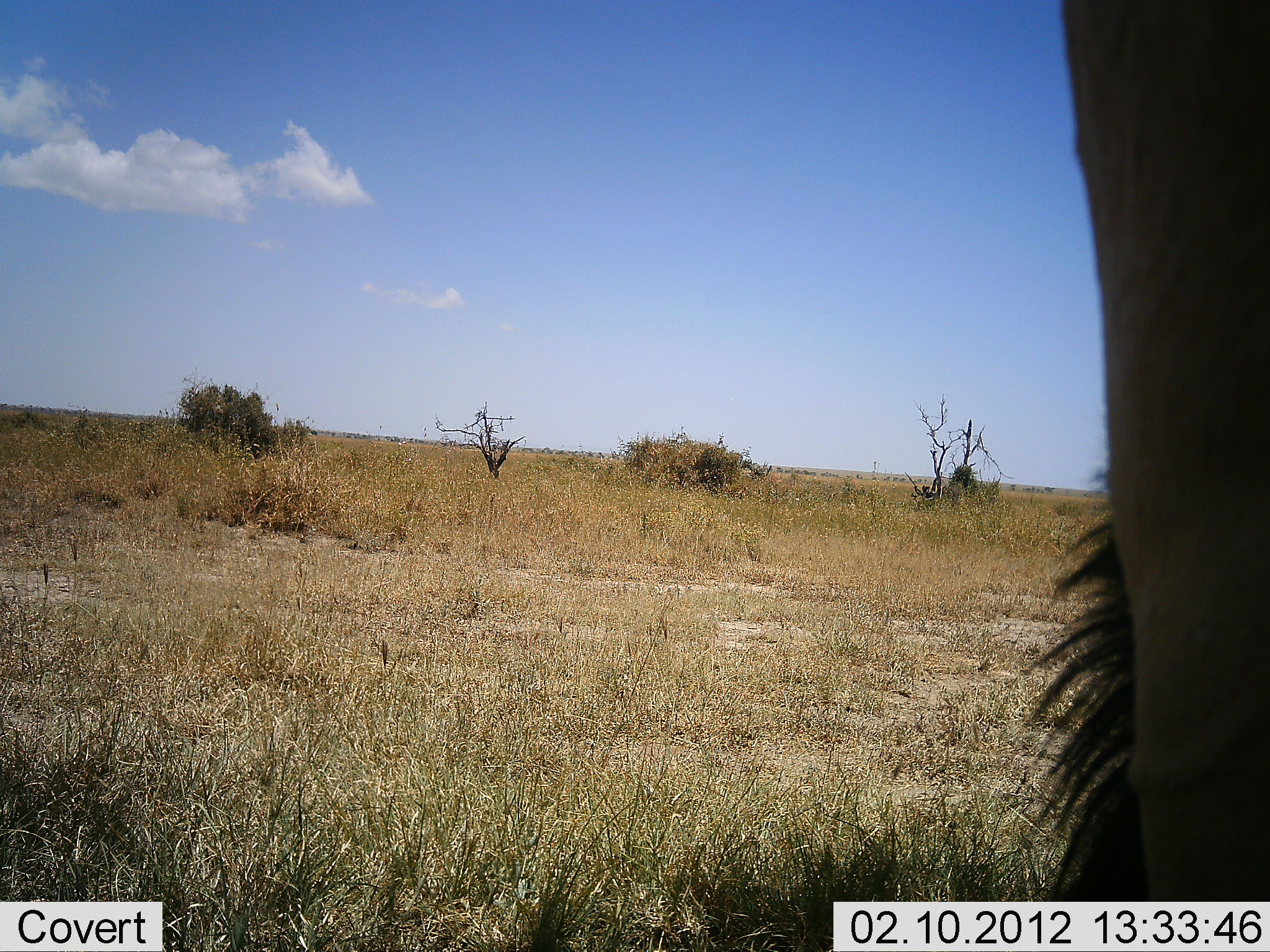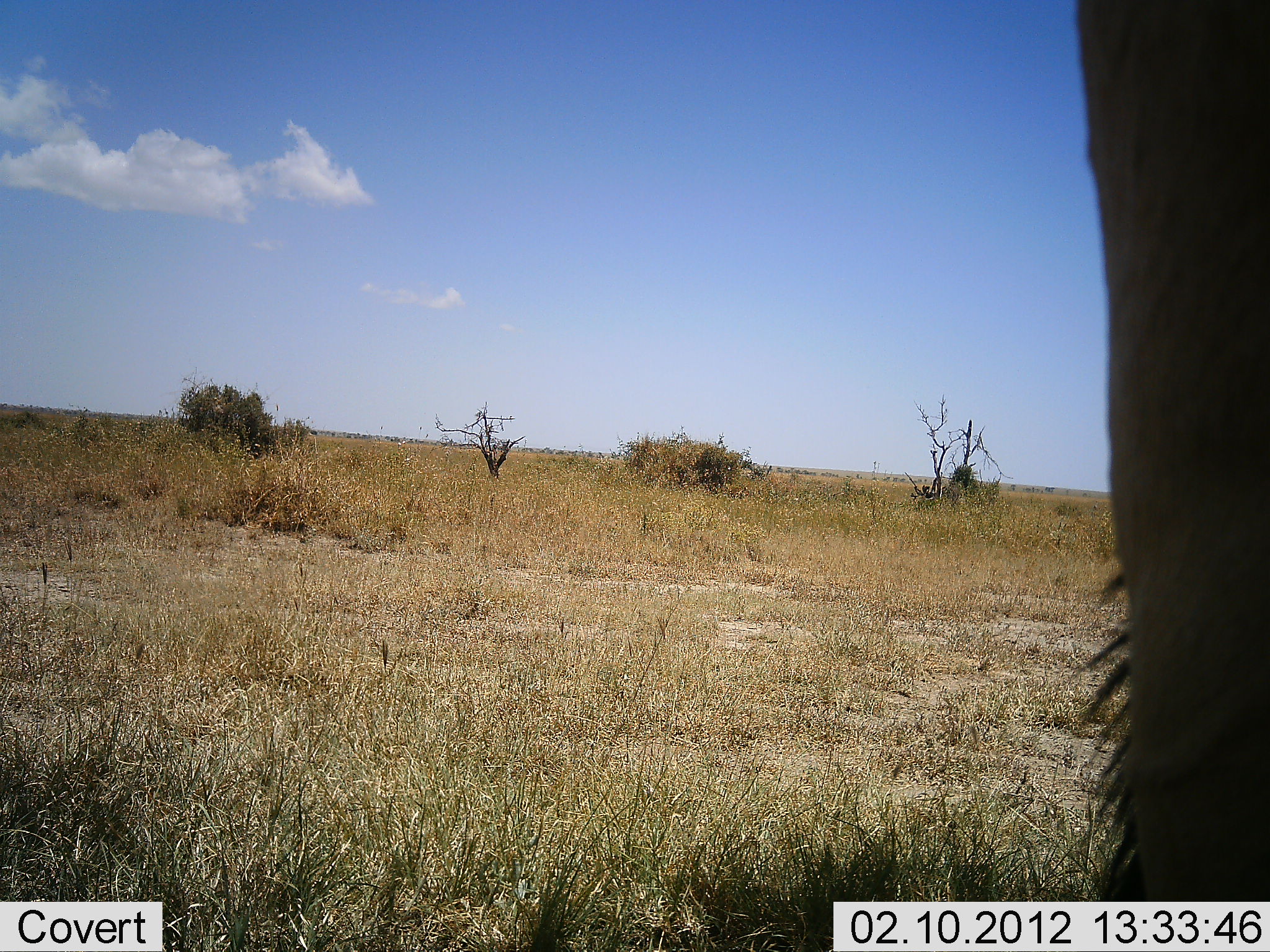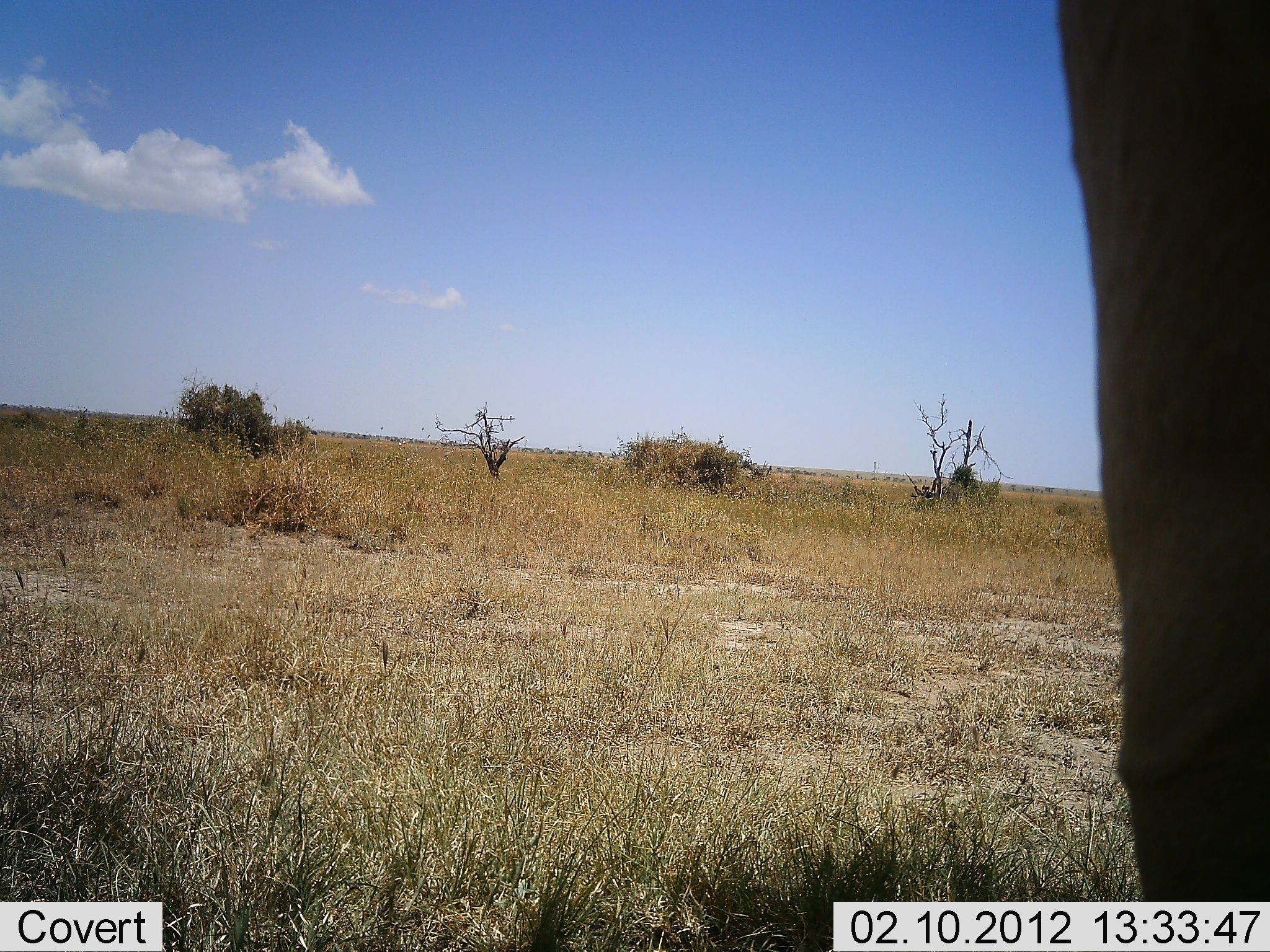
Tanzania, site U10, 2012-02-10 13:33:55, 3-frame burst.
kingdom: Animalia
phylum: Chordata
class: Mammalia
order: Artiodactyla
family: Bovidae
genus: Alcelaphus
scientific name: Alcelaphus buselaphus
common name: hartebeest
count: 1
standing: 100%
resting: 0%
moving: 0%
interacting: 0%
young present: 0%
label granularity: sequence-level